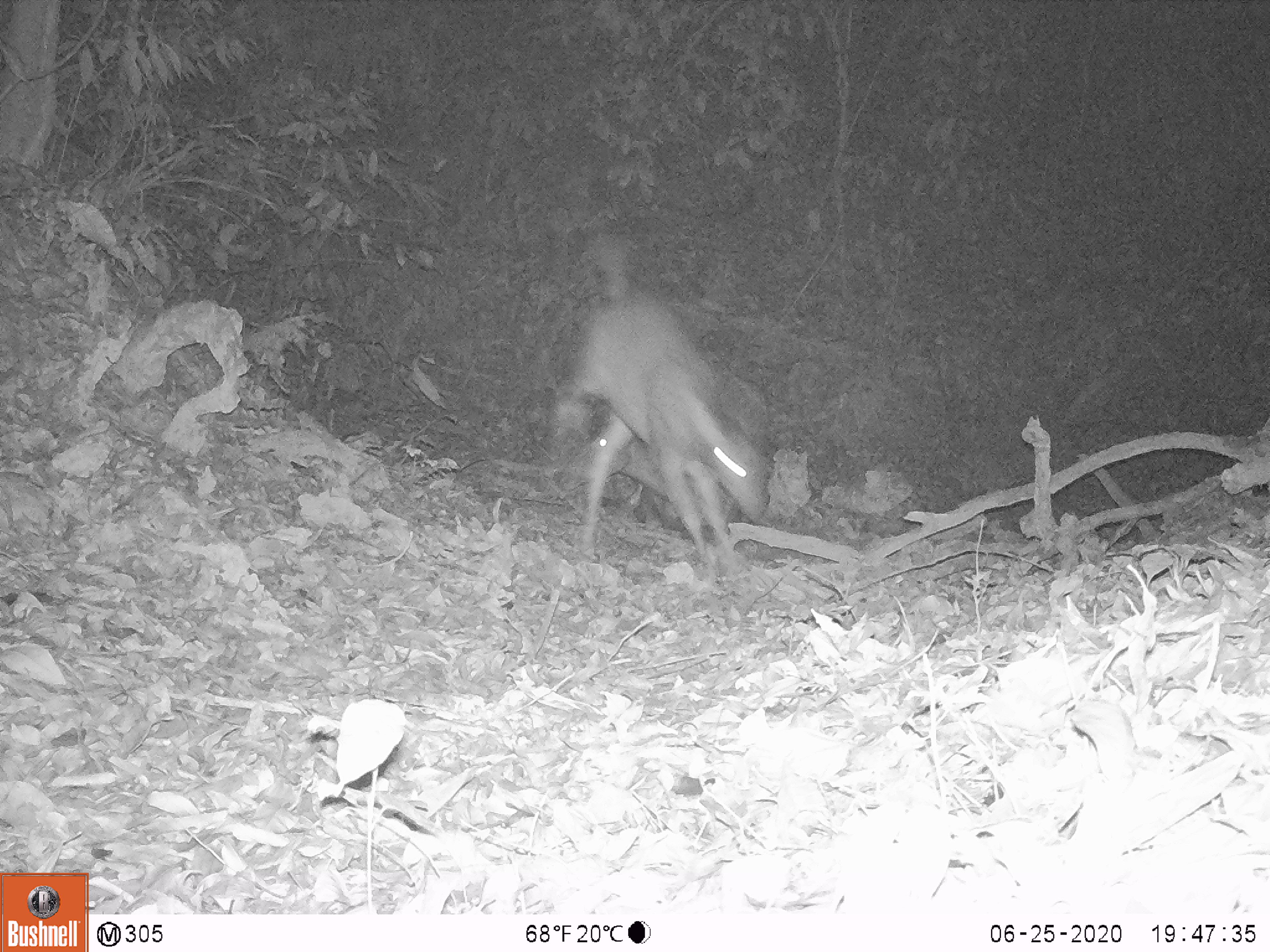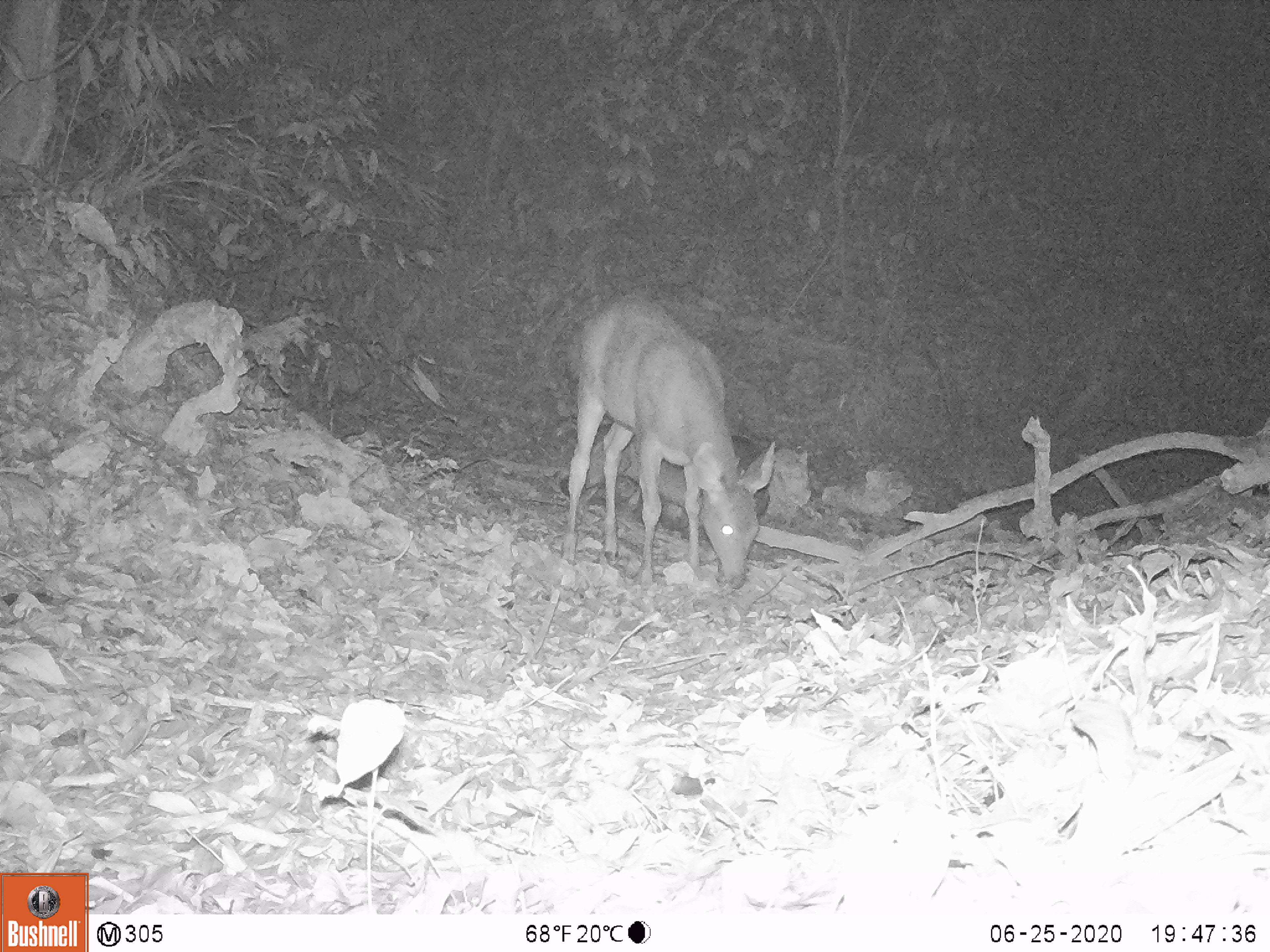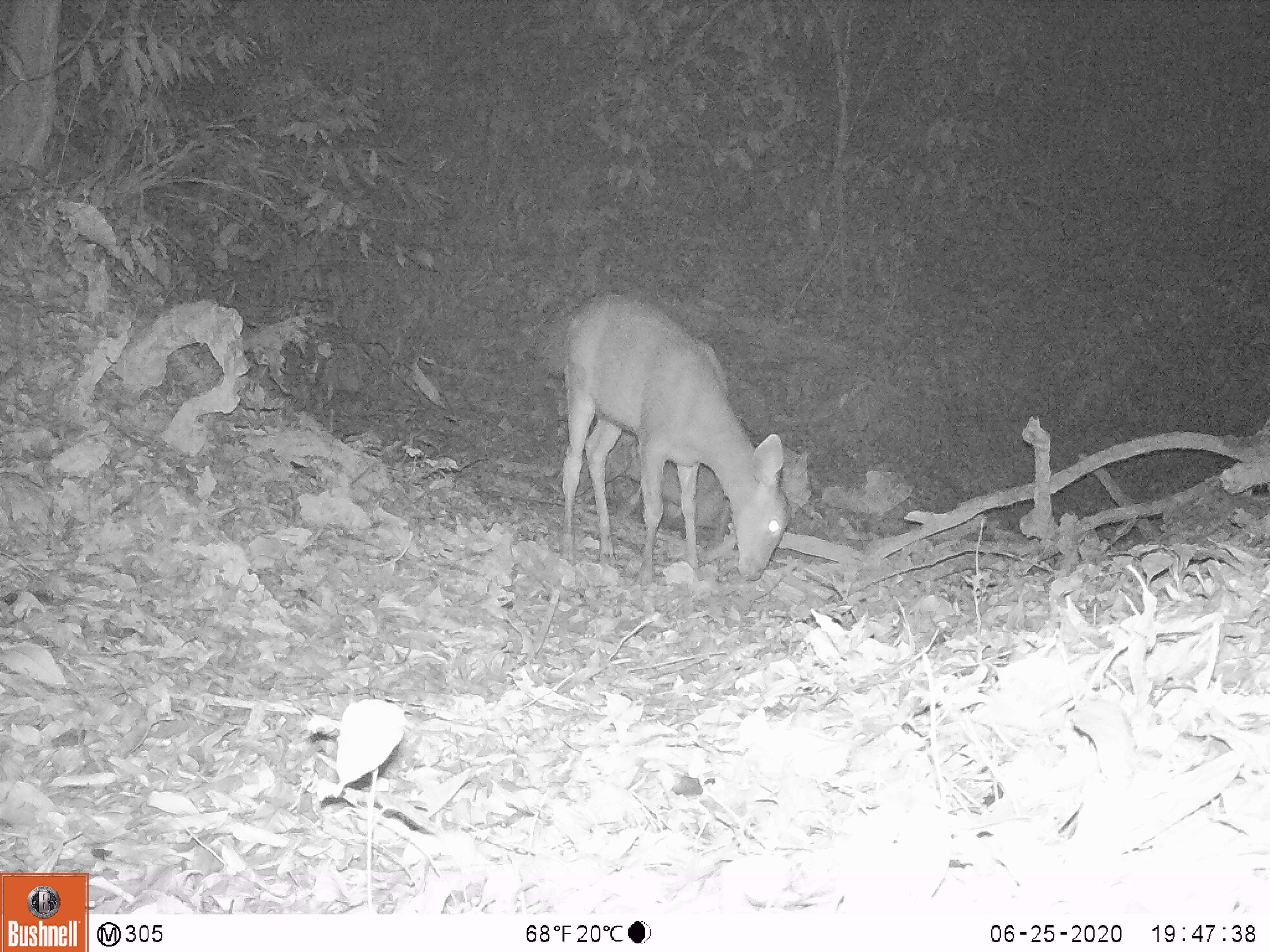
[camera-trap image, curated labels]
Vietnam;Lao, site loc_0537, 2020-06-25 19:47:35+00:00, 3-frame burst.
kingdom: Animalia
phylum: Chordata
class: Mammalia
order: Artiodactyla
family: Cervidae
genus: Rusa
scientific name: Rusa unicolor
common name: sambar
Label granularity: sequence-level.